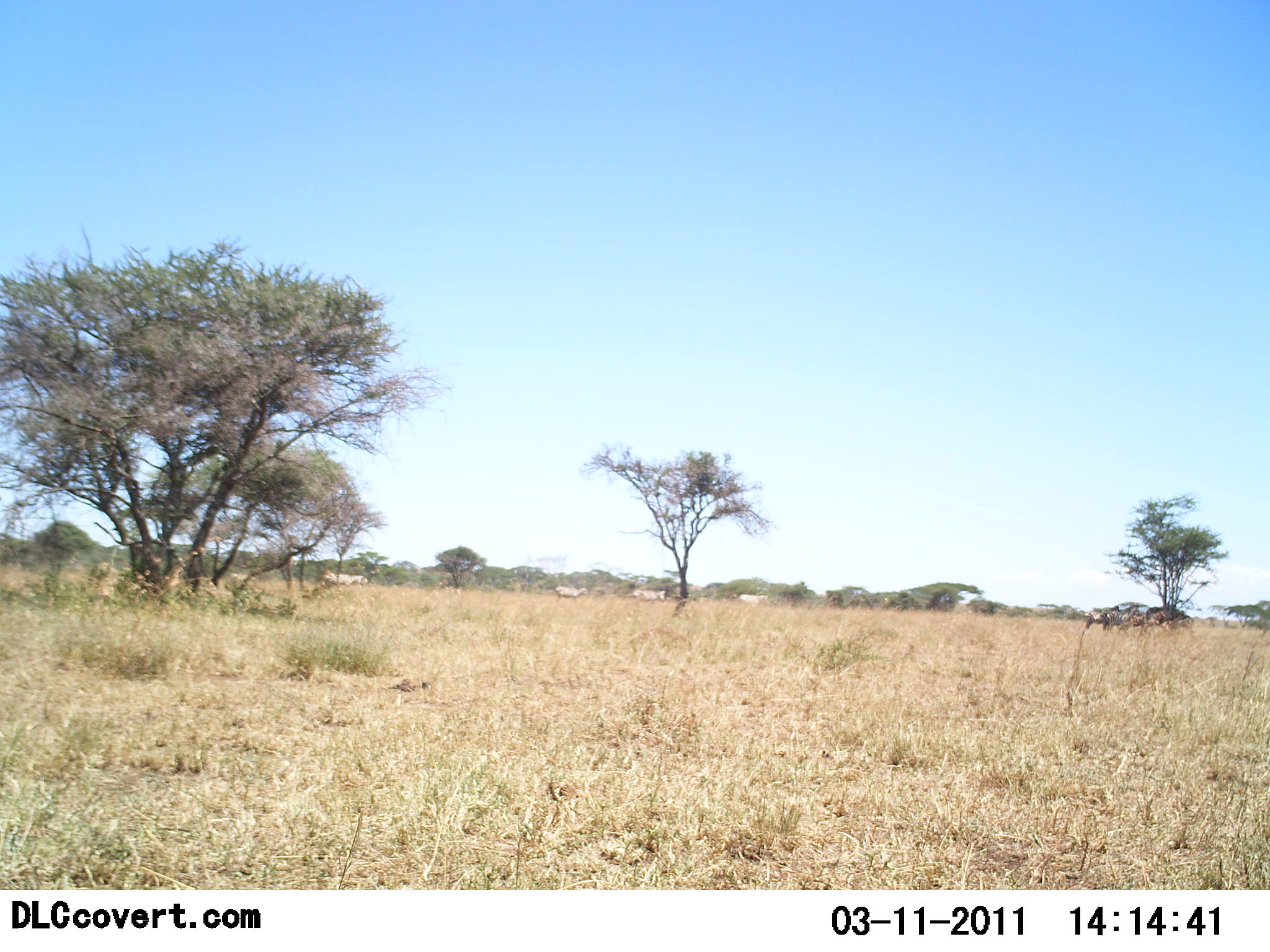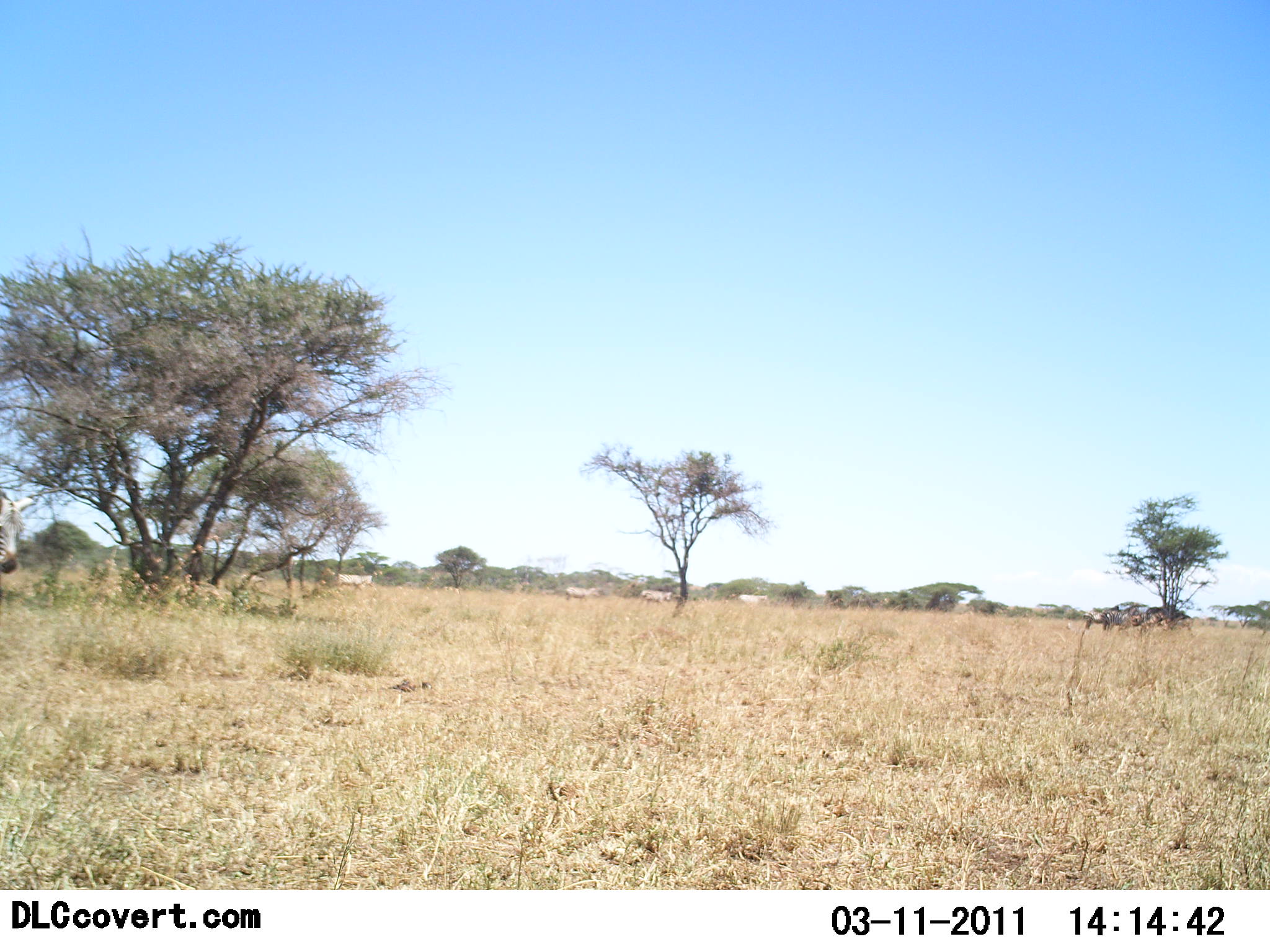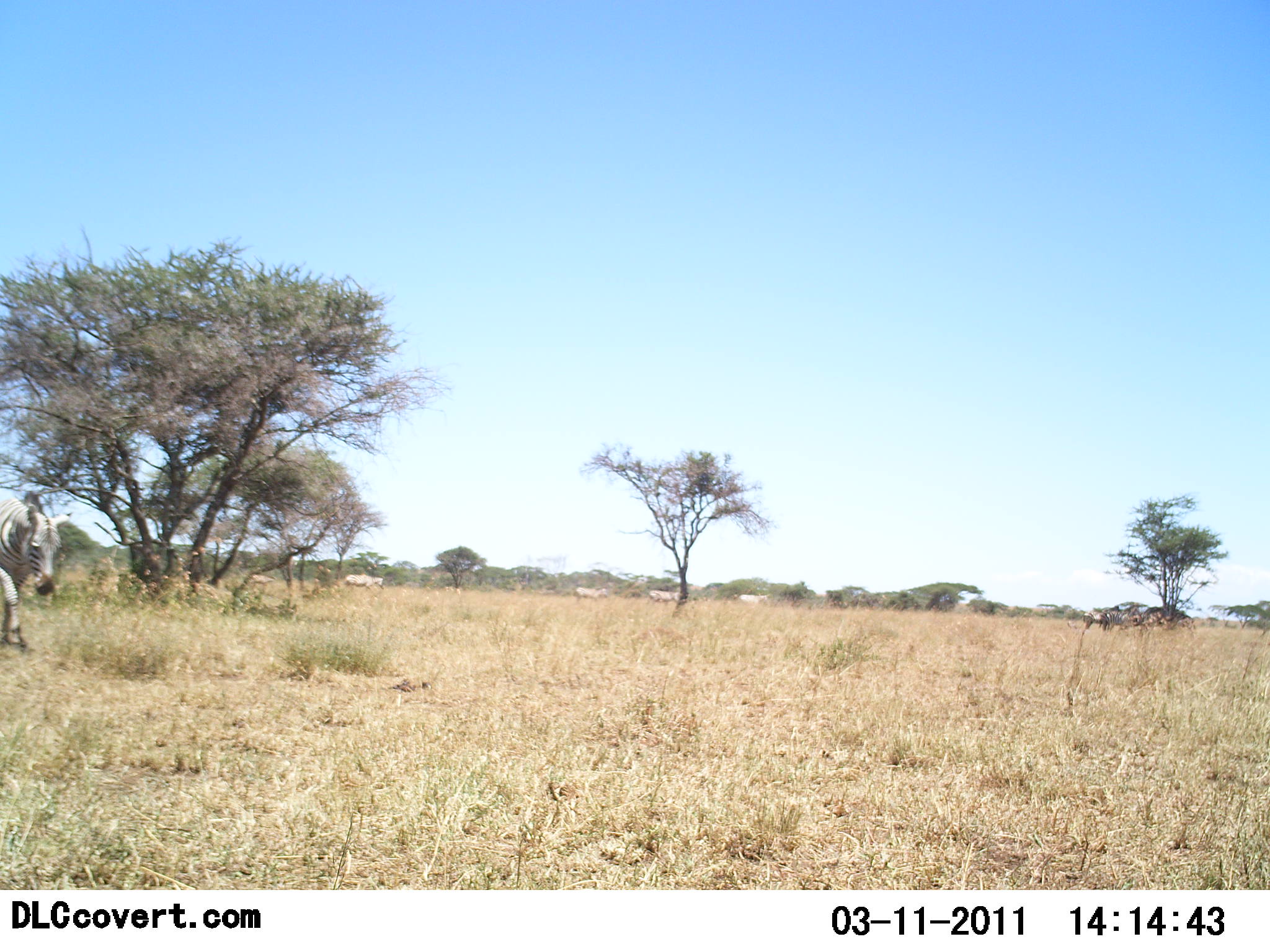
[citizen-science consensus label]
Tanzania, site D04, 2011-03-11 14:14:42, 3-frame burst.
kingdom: Animalia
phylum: Chordata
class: Mammalia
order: Perissodactyla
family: Equidae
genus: Equus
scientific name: Equus quagga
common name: plains zebra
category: zebra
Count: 5.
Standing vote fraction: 33%.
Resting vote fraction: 0%.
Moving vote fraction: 83%.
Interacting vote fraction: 0%.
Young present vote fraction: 0%.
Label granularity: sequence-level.